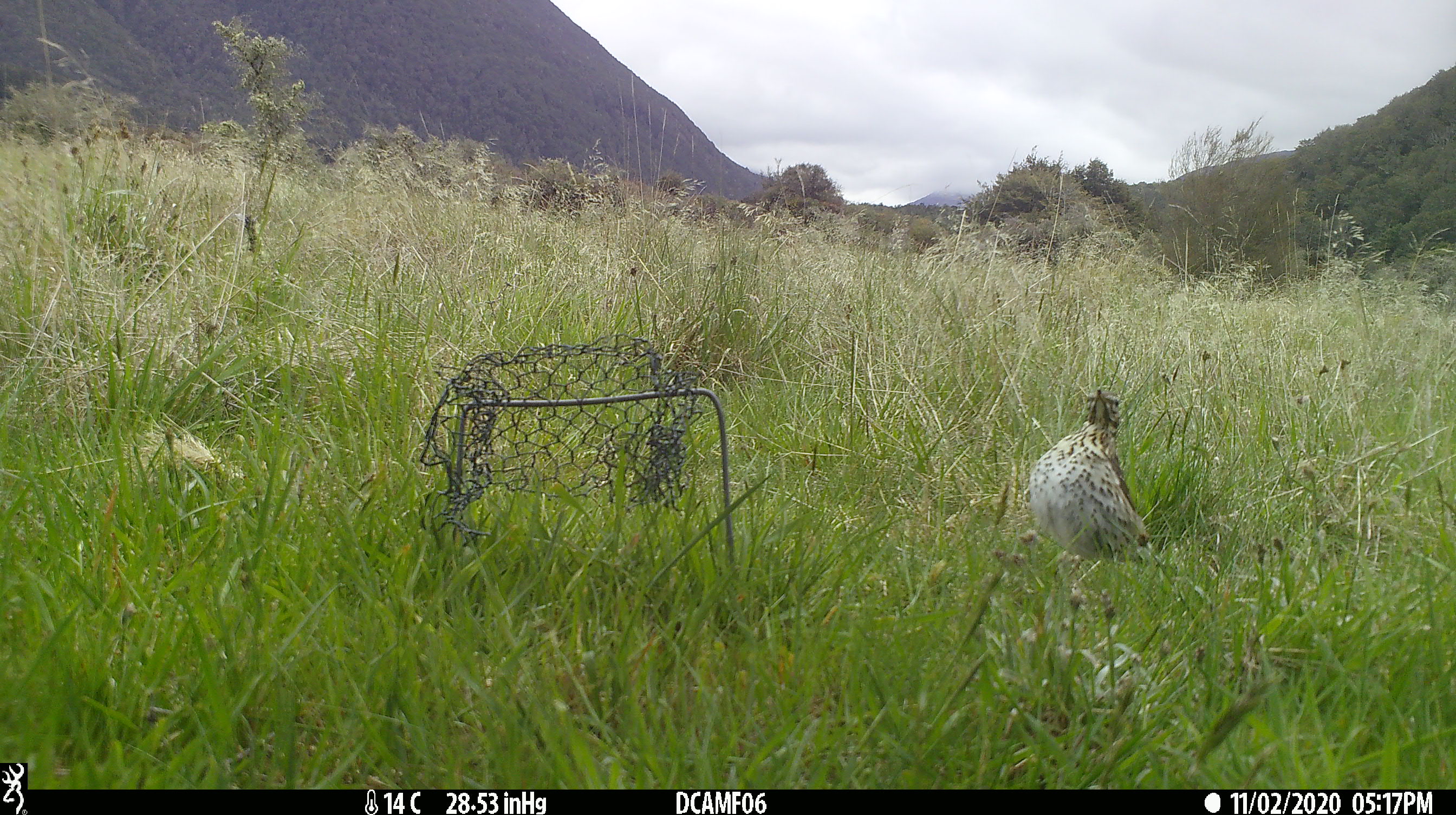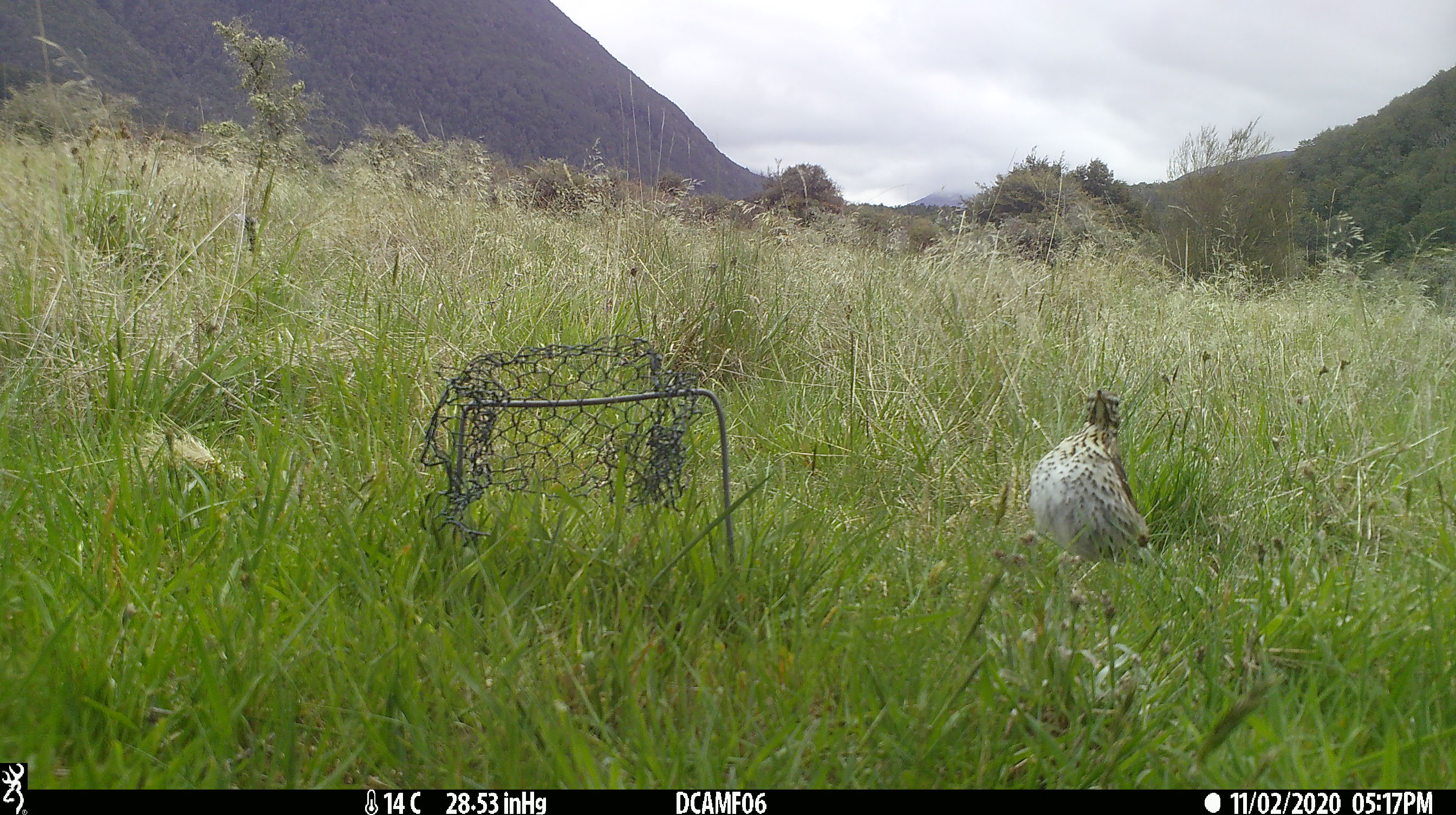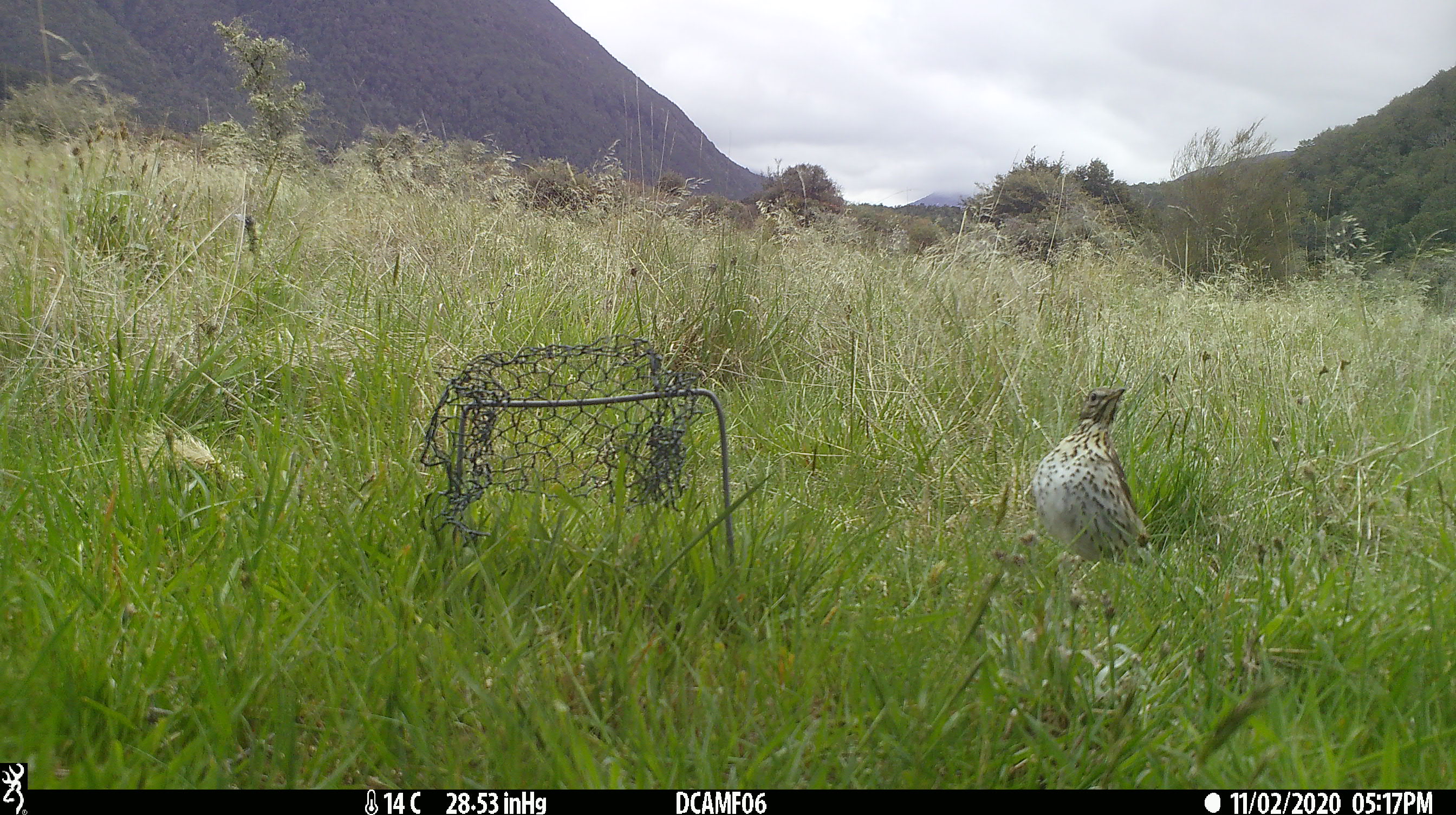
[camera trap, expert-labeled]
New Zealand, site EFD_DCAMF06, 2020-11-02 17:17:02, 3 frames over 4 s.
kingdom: Animalia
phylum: Chordata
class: Aves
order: Passeriformes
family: Turdidae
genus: Turdus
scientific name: Turdus philomelos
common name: song thrush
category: thrush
Thrush (song thrush) (Turdus philomelos).